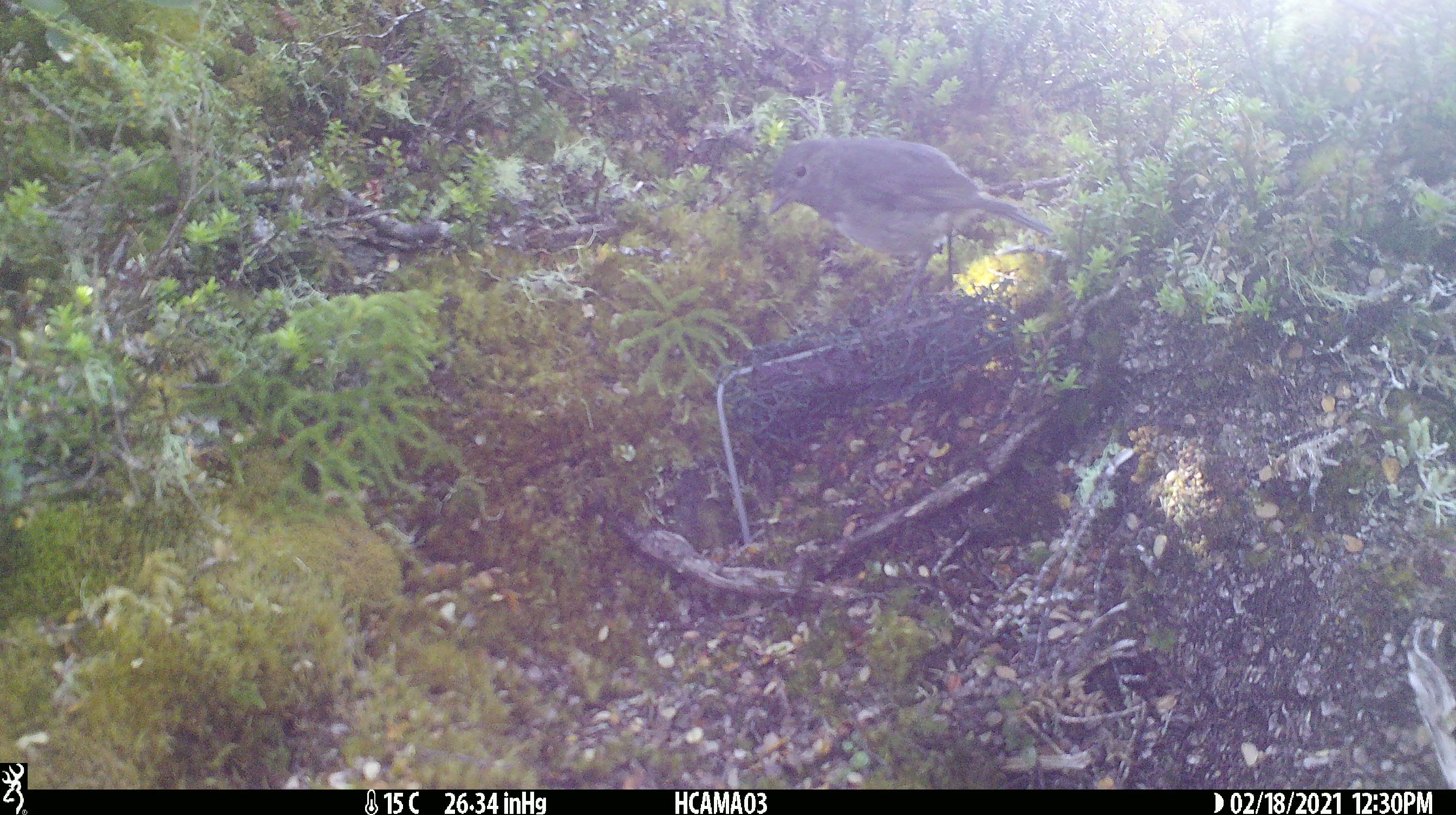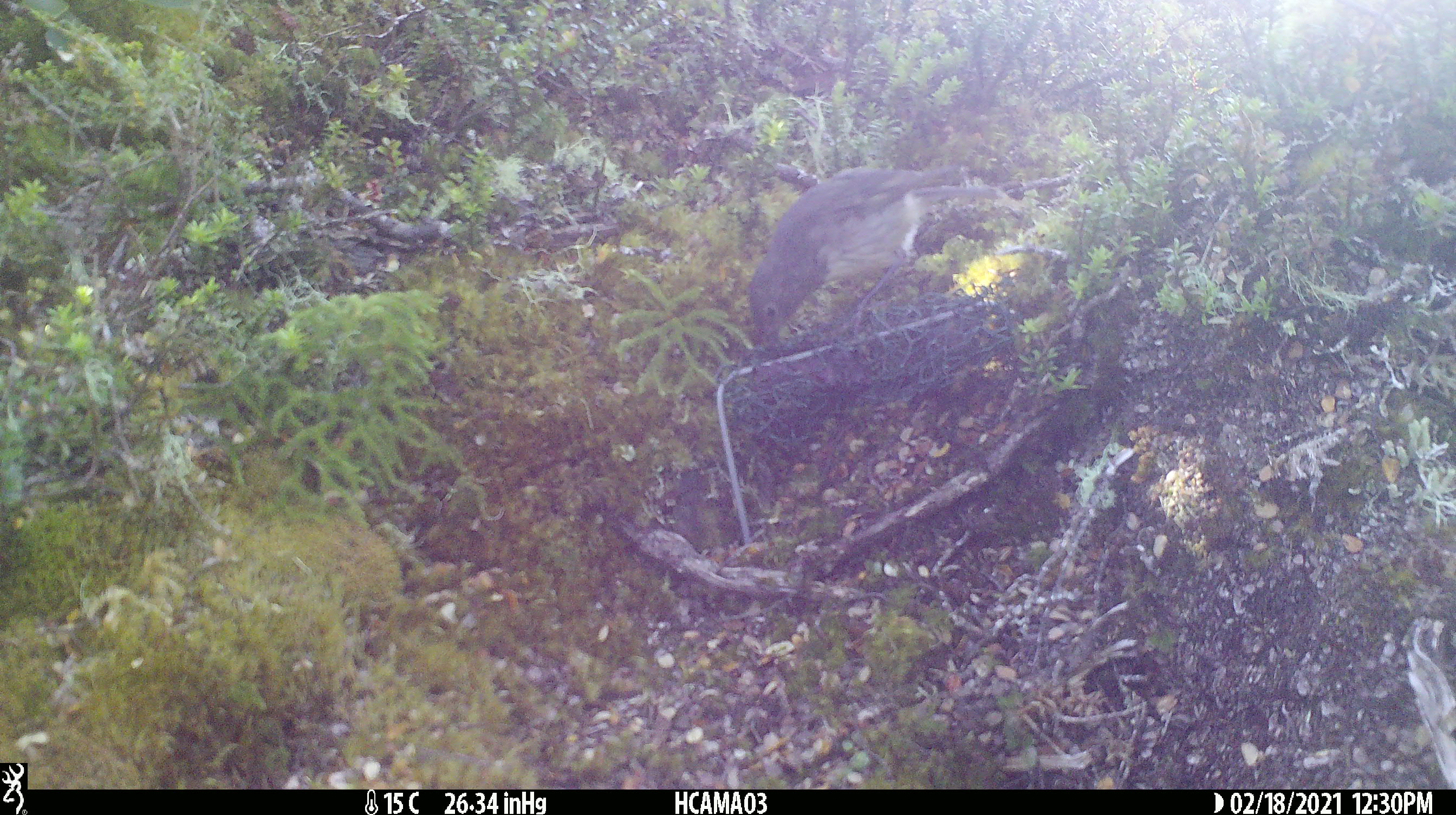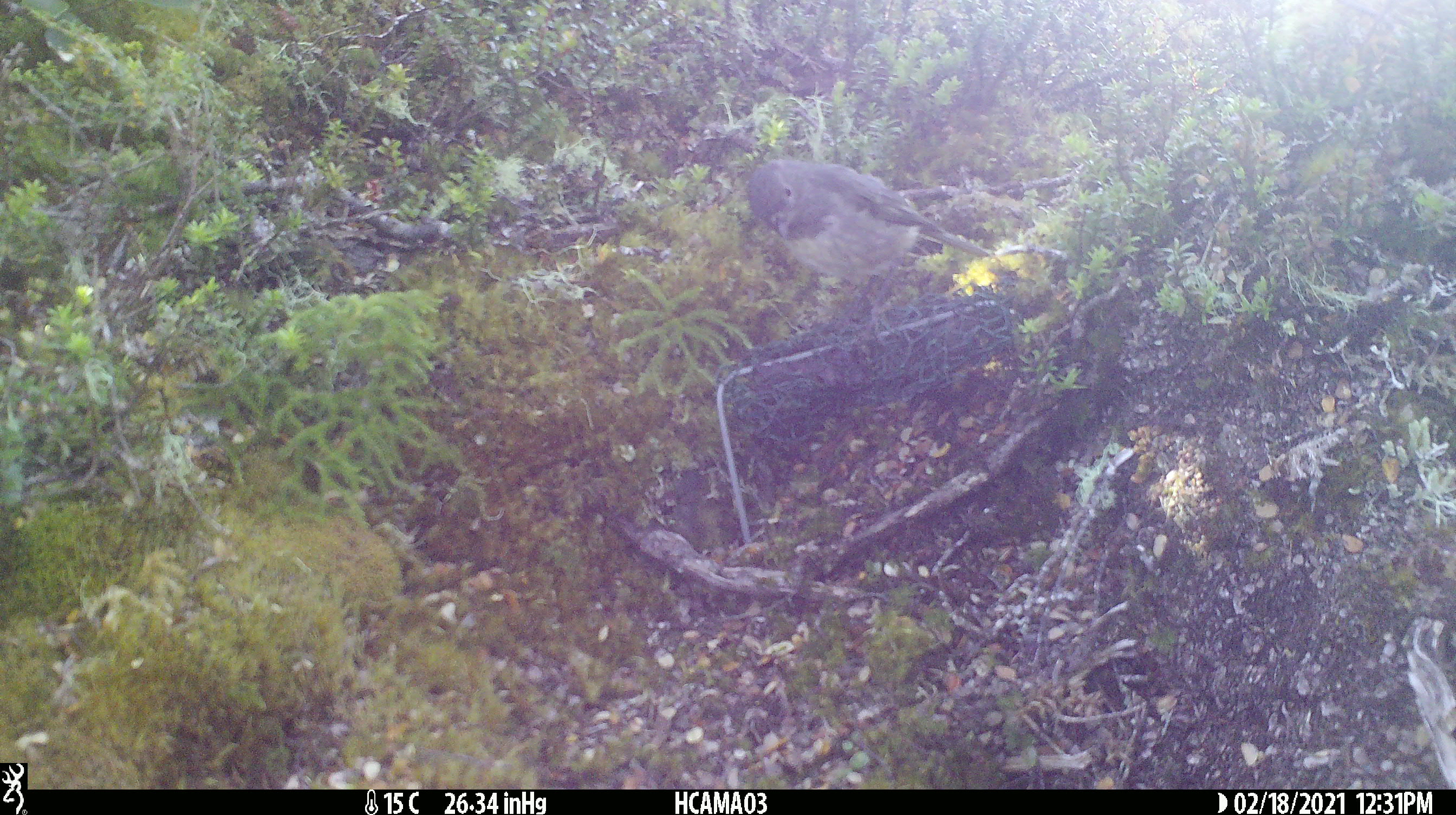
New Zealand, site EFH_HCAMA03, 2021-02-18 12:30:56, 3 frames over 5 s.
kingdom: Animalia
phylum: Chordata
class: Aves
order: Passeriformes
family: Petroicidae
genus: Petroica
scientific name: Petroica australis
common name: new zealand robin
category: robin